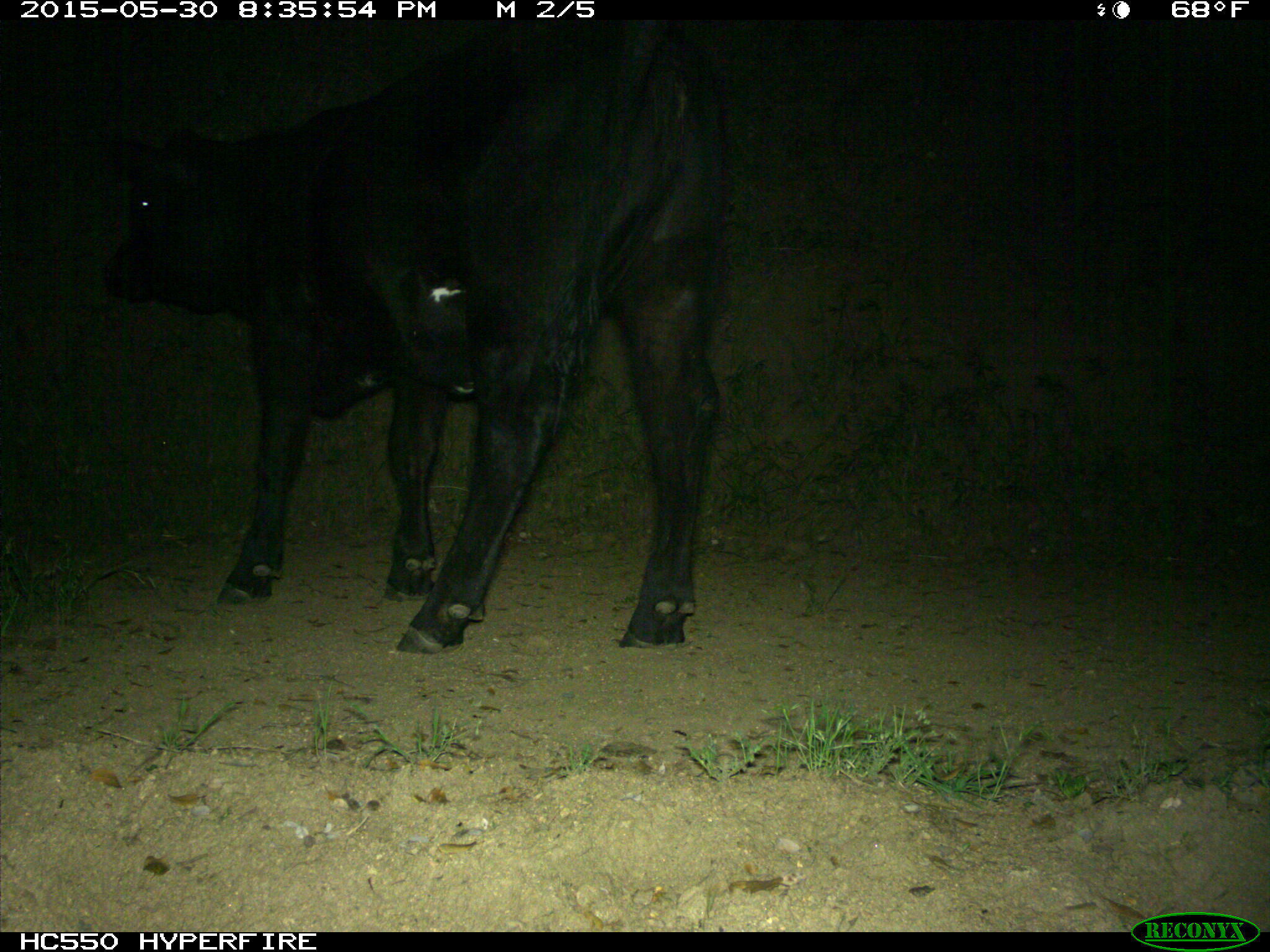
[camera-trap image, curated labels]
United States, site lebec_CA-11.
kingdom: Animalia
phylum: Chordata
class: Mammalia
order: Artiodactyla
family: Bovidae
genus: Bos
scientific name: Bos taurus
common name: domestic cow